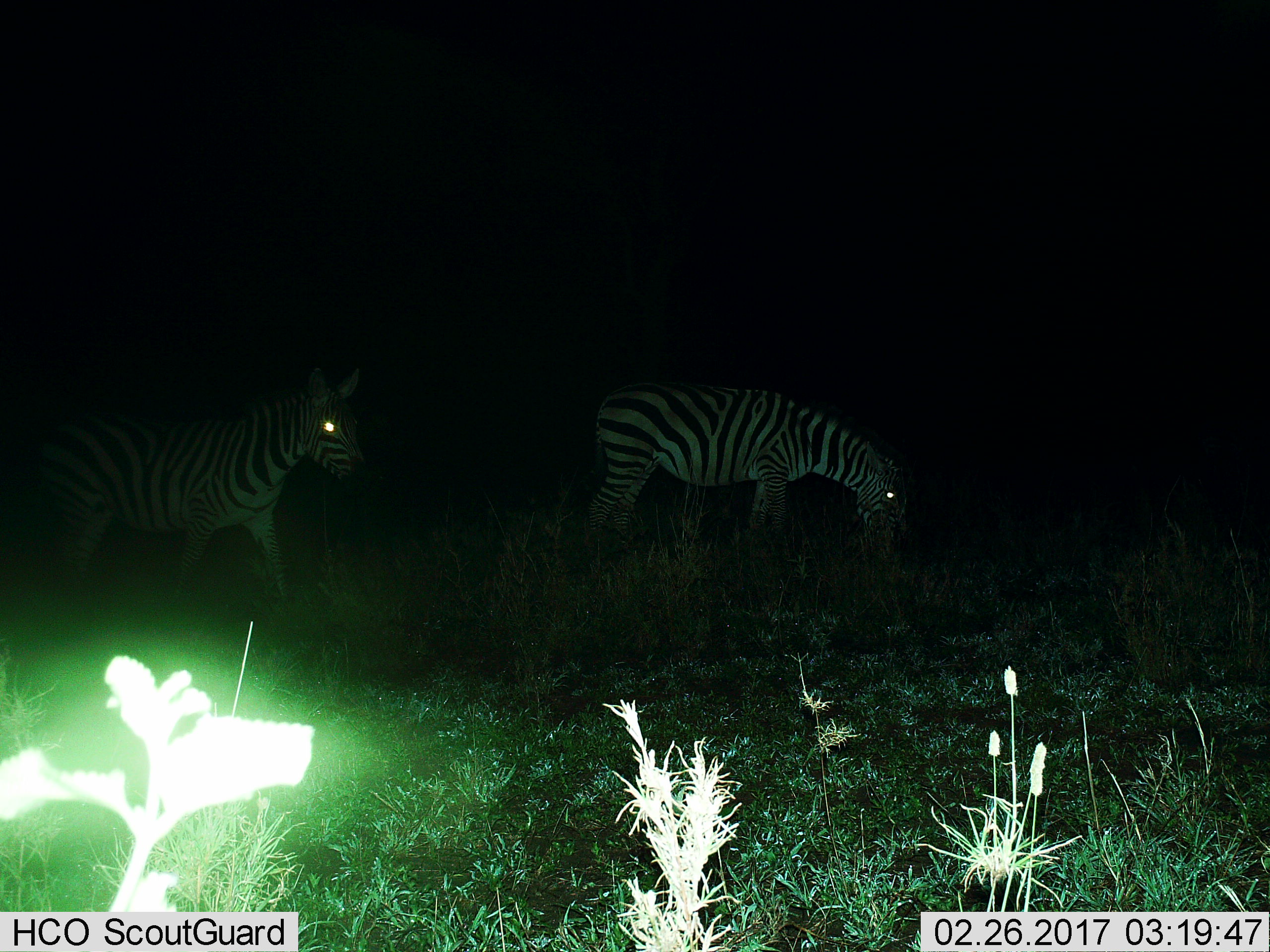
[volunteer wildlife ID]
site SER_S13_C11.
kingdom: Animalia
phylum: Chordata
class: Mammalia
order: Perissodactyla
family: Equidae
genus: Equus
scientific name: Equus quagga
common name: plains zebra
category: zebraplains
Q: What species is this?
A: Zebraplains (plains zebra) (Equus quagga).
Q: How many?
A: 2.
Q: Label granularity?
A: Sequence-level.